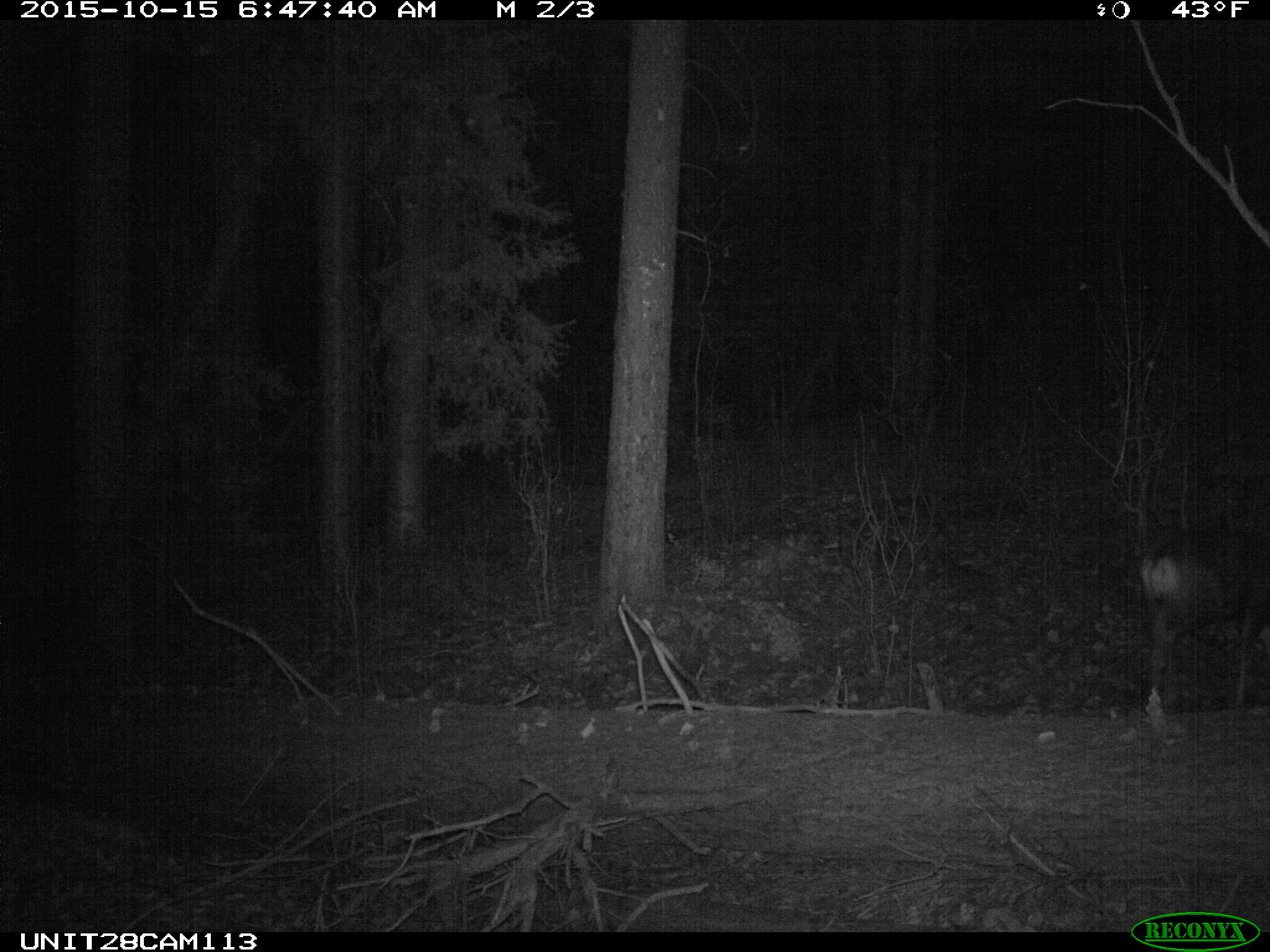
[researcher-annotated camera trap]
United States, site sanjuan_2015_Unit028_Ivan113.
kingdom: Animalia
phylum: Chordata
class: Mammalia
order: Artiodactyla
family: Cervidae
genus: Odocoileus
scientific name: Odocoileus hemionus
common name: mule deer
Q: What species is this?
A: Odocoileus hemionus (mule deer).